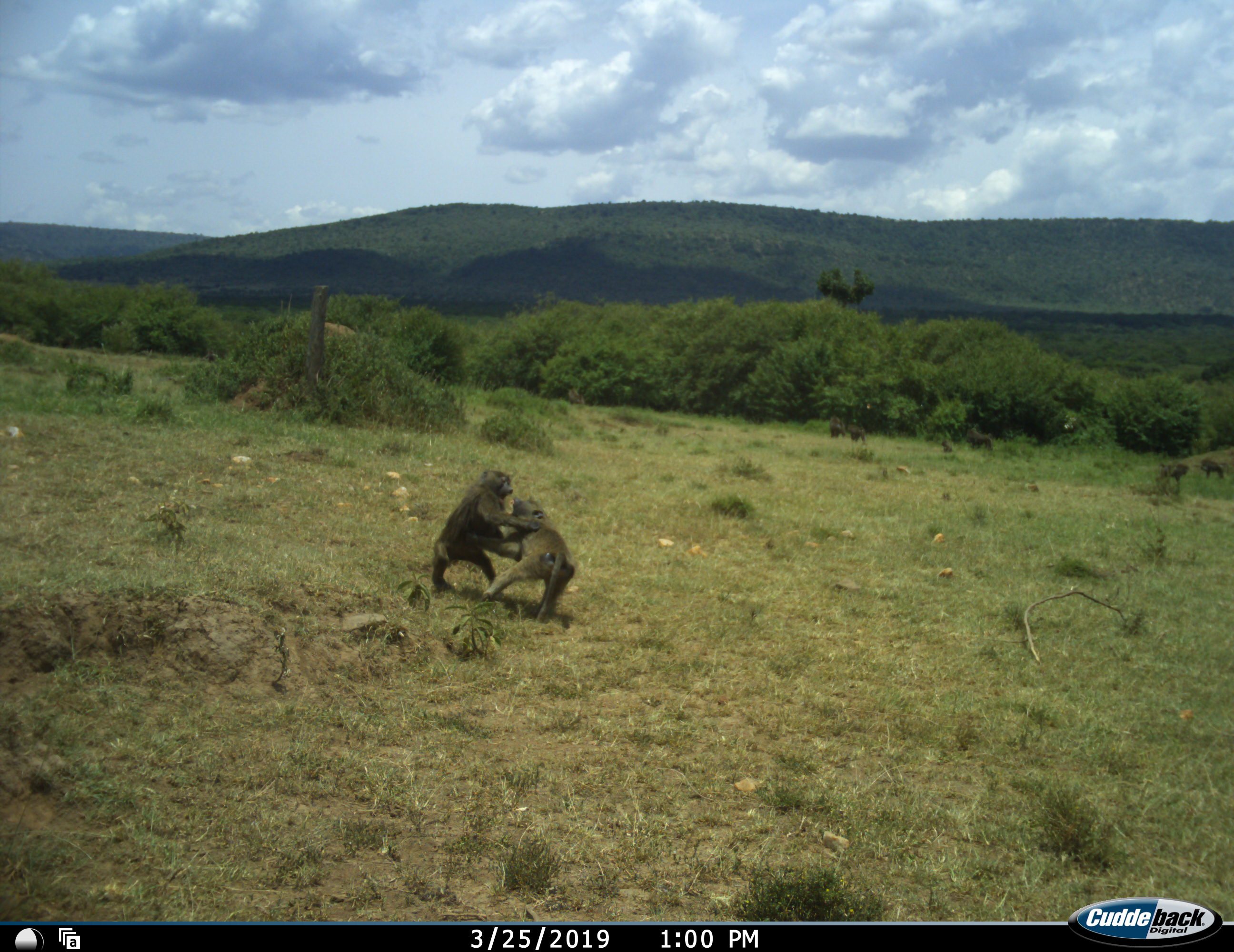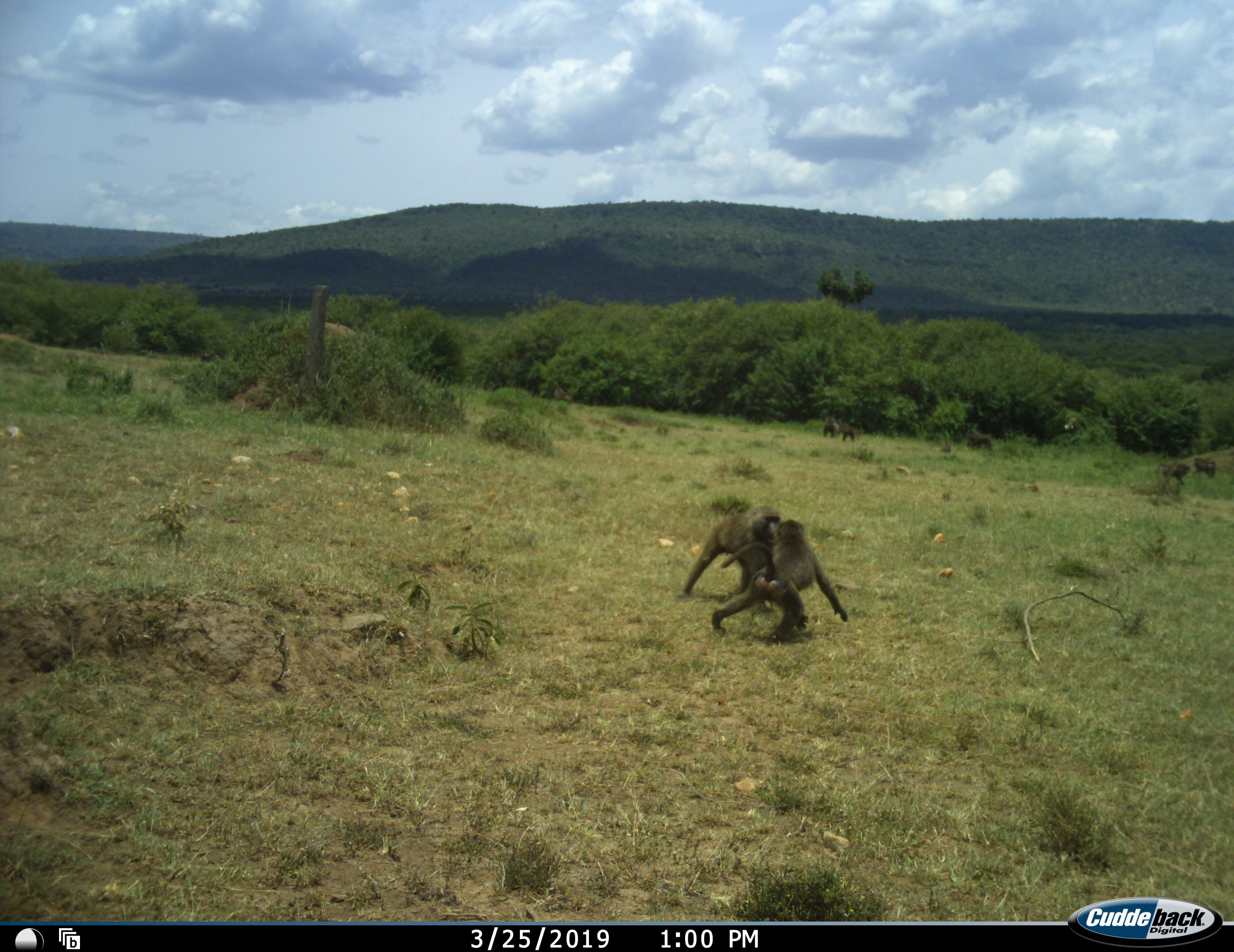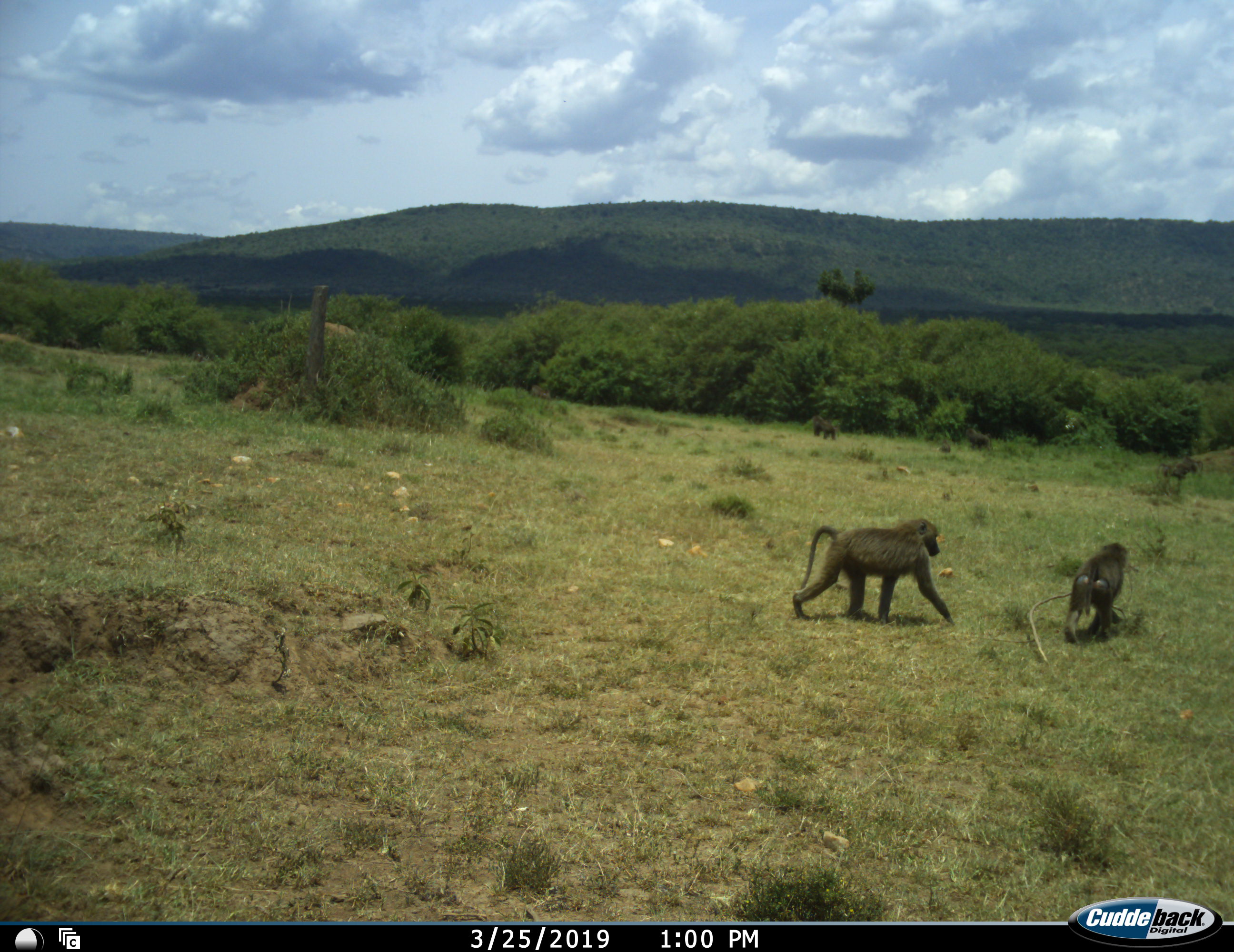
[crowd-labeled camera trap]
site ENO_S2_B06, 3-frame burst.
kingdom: Animalia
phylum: Chordata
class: Mammalia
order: Primates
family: Cercopithecidae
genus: Papio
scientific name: Papio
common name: baboon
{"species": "baboon (Papio)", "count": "9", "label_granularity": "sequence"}